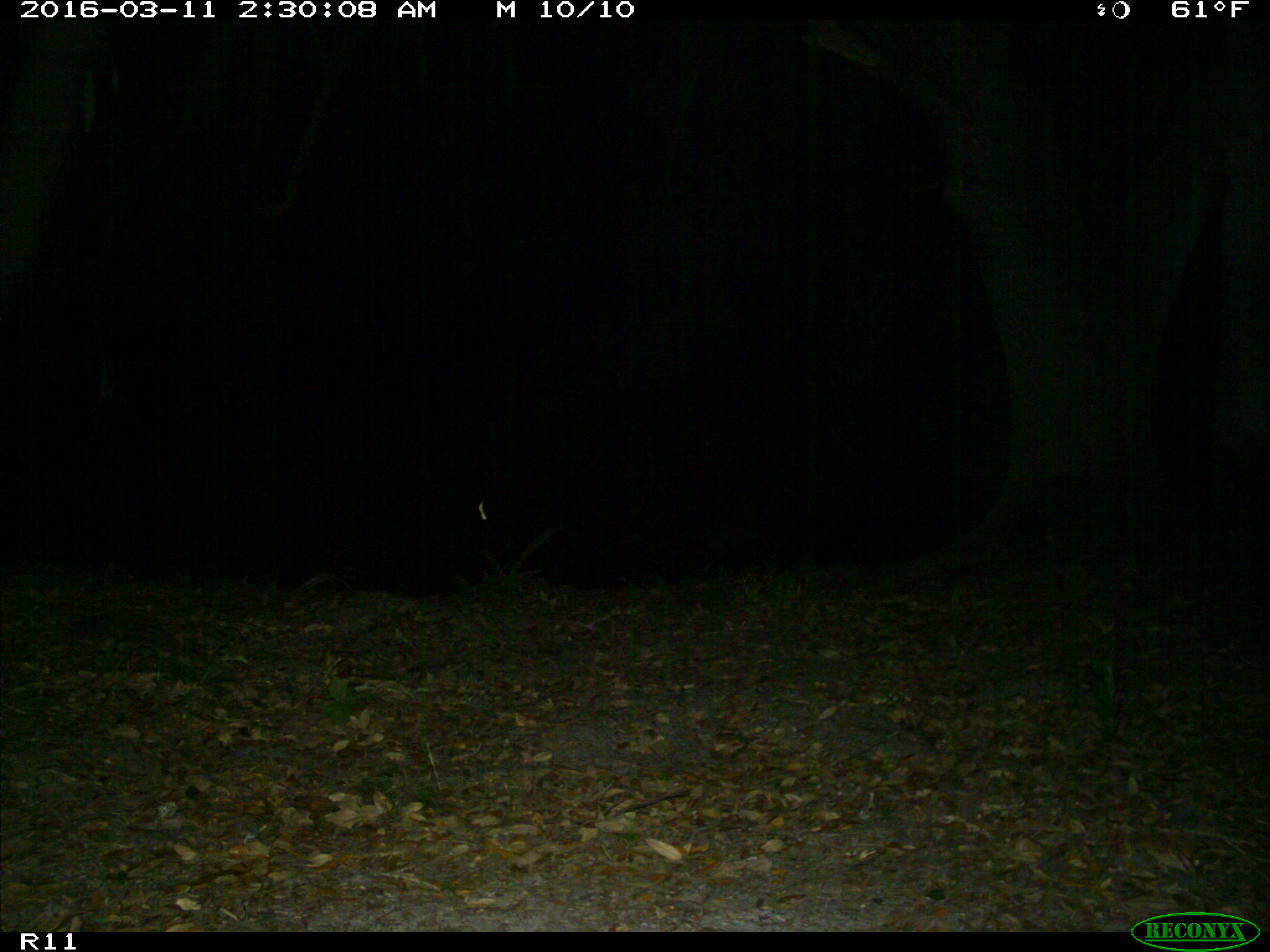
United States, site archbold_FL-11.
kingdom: Animalia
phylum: Chordata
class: Mammalia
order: Carnivora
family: Procyonidae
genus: Procyon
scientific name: Procyon lotor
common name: common raccoon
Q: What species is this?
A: Procyon lotor (common raccoon).